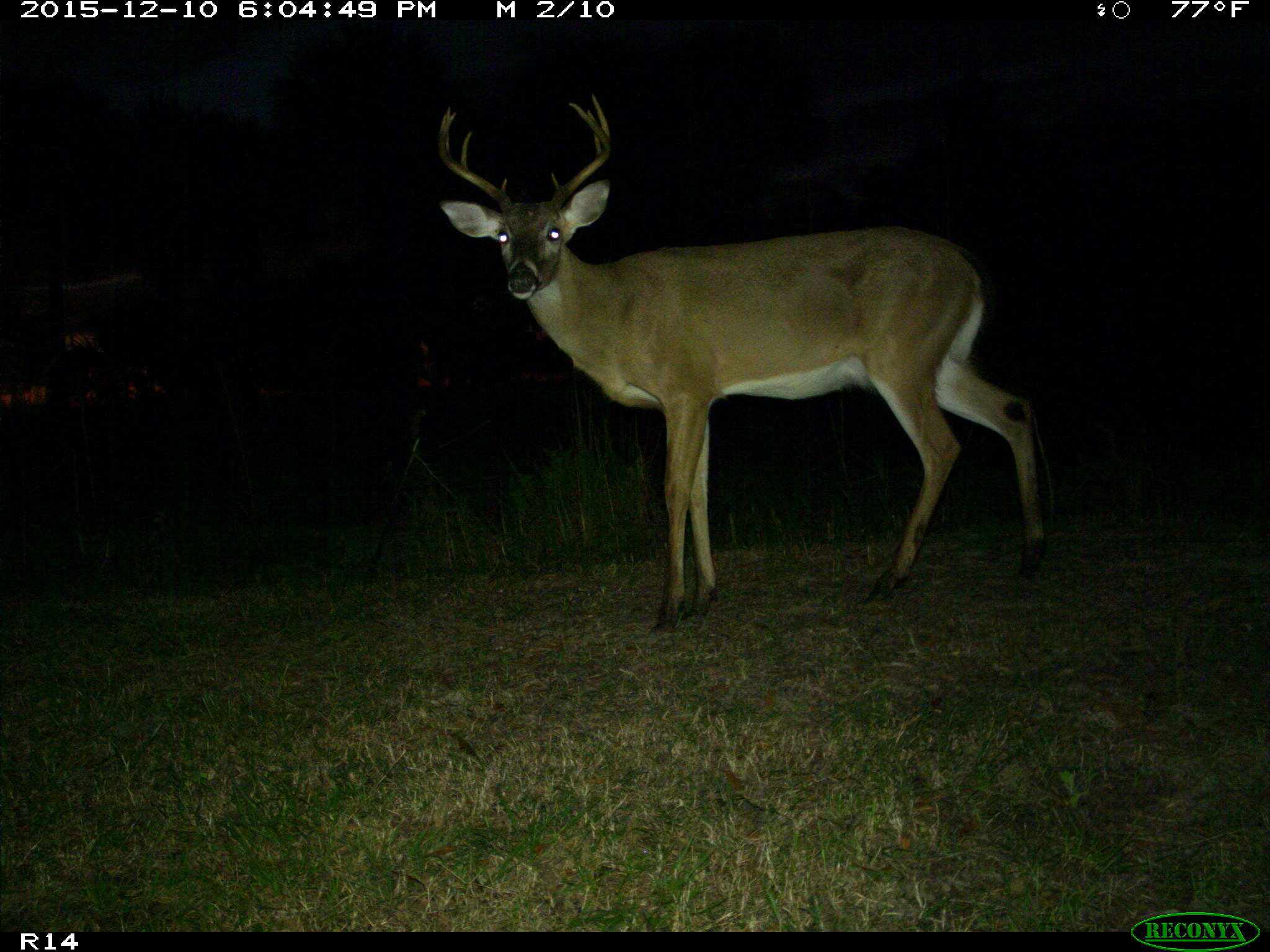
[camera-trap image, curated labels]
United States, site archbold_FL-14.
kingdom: Animalia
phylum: Chordata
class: Mammalia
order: Artiodactyla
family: Cervidae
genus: Odocoileus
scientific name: Odocoileus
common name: deer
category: unidentified deer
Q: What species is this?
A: Unidentified deer (deer) (Odocoileus).